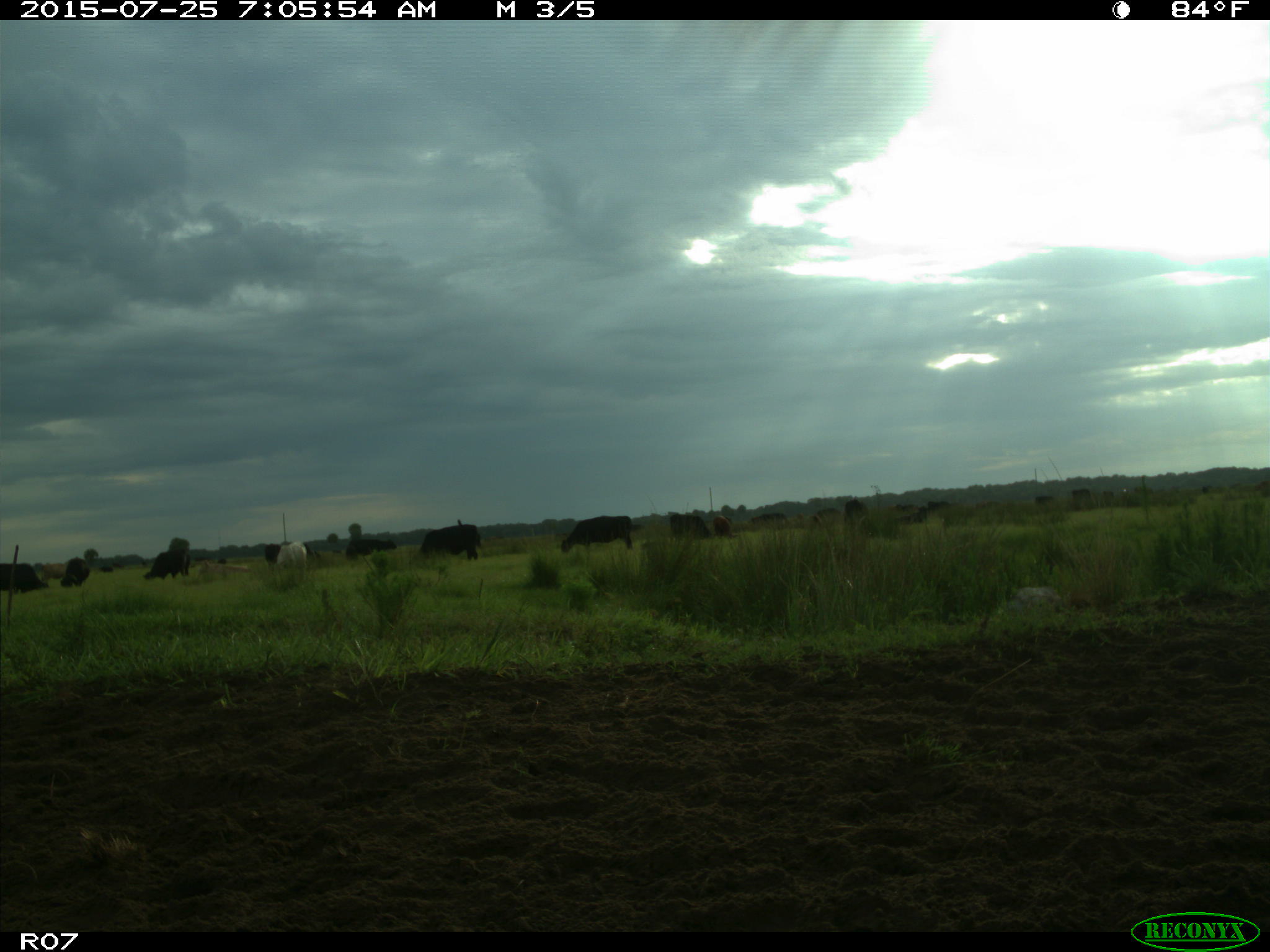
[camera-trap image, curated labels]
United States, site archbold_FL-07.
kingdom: Animalia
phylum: Chordata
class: Mammalia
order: Artiodactyla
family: Bovidae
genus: Bos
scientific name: Bos taurus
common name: domestic cow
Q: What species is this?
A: Bos taurus (domestic cow).